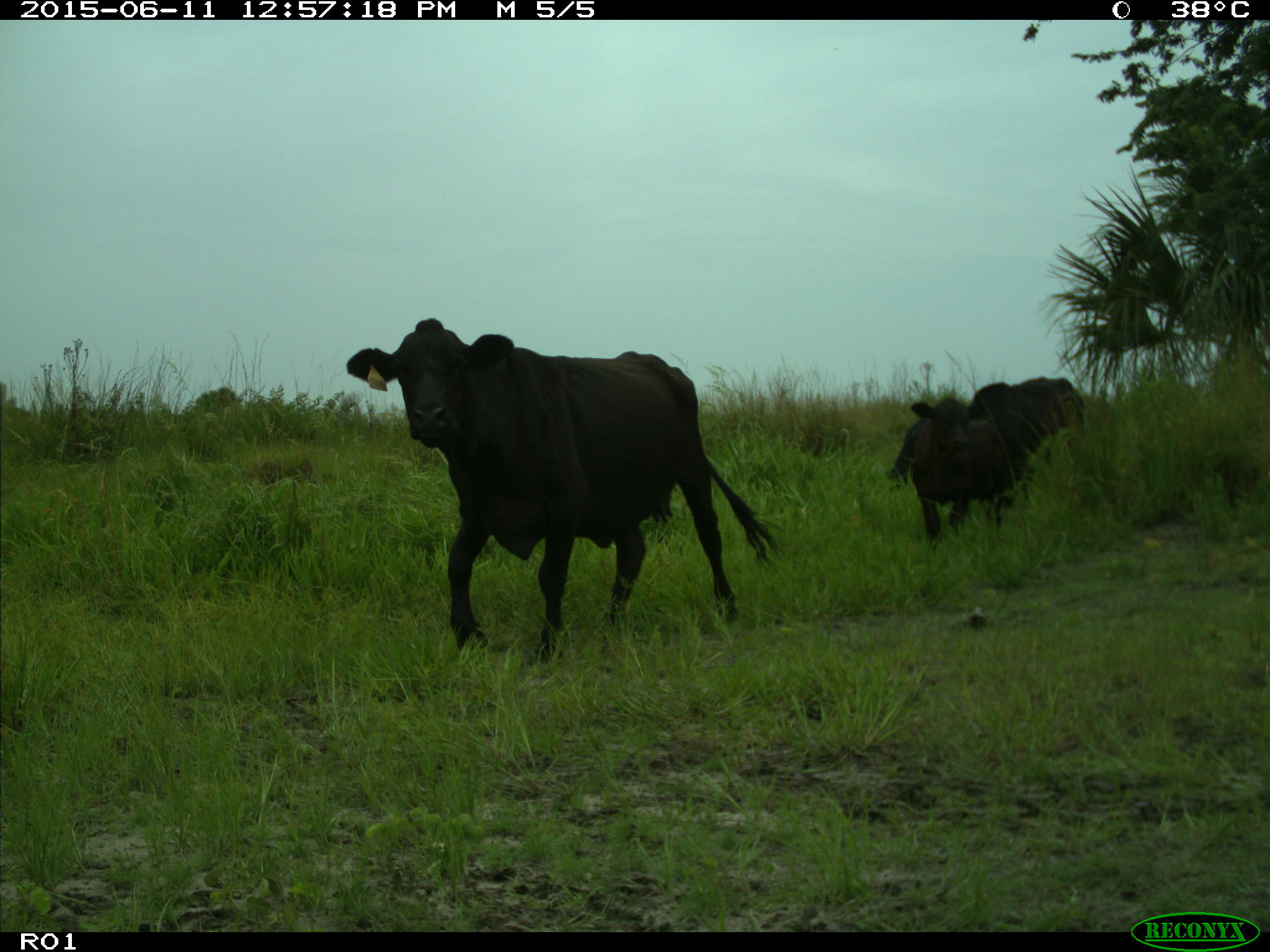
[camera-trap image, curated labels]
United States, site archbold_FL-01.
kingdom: Animalia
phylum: Chordata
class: Mammalia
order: Artiodactyla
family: Bovidae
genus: Bos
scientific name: Bos taurus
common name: domestic cow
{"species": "Bos taurus (domestic cow)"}